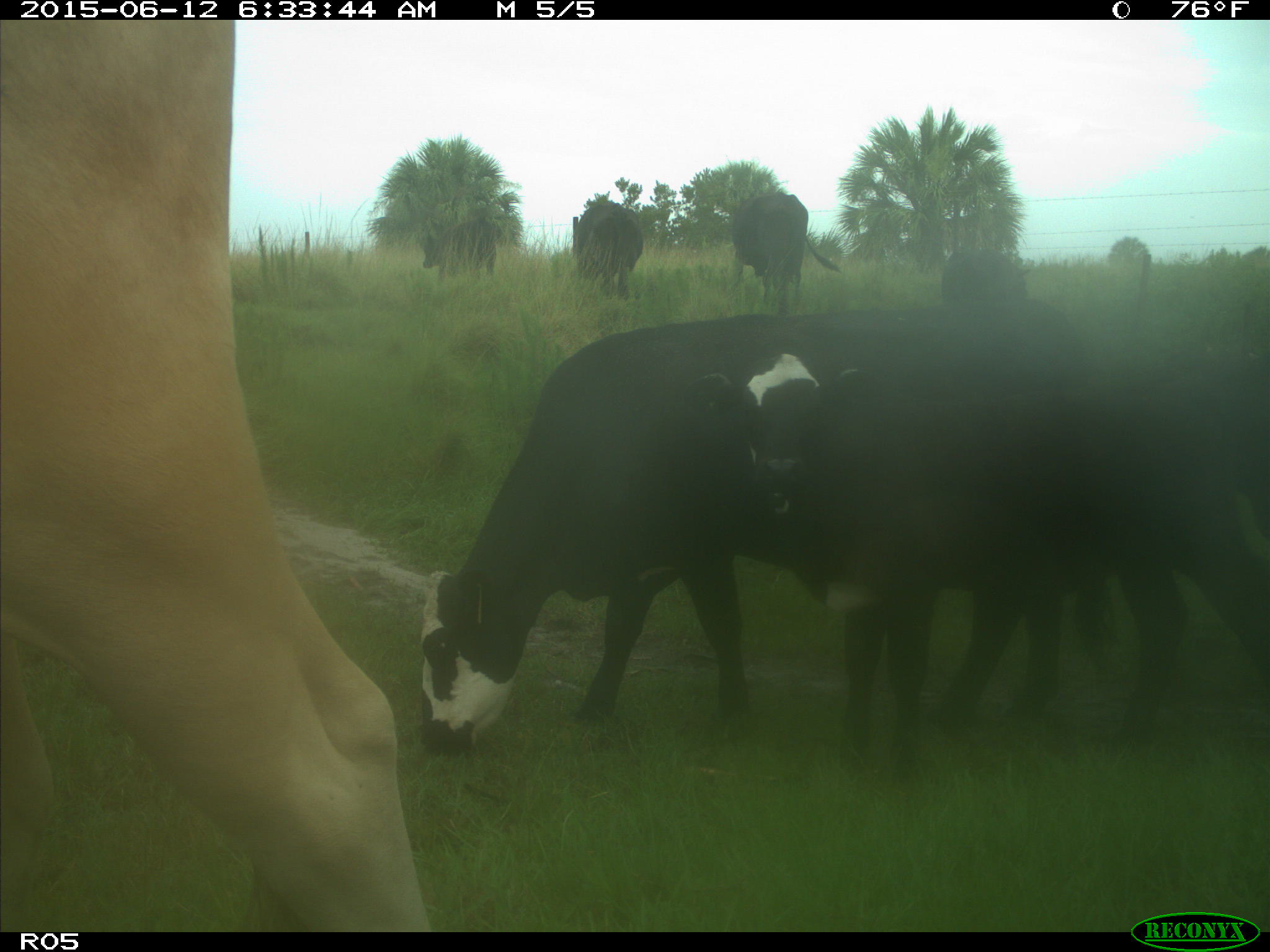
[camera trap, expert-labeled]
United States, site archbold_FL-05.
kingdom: Animalia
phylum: Chordata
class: Mammalia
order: Artiodactyla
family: Bovidae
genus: Bos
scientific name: Bos taurus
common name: domestic cow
Bos taurus (domestic cow).